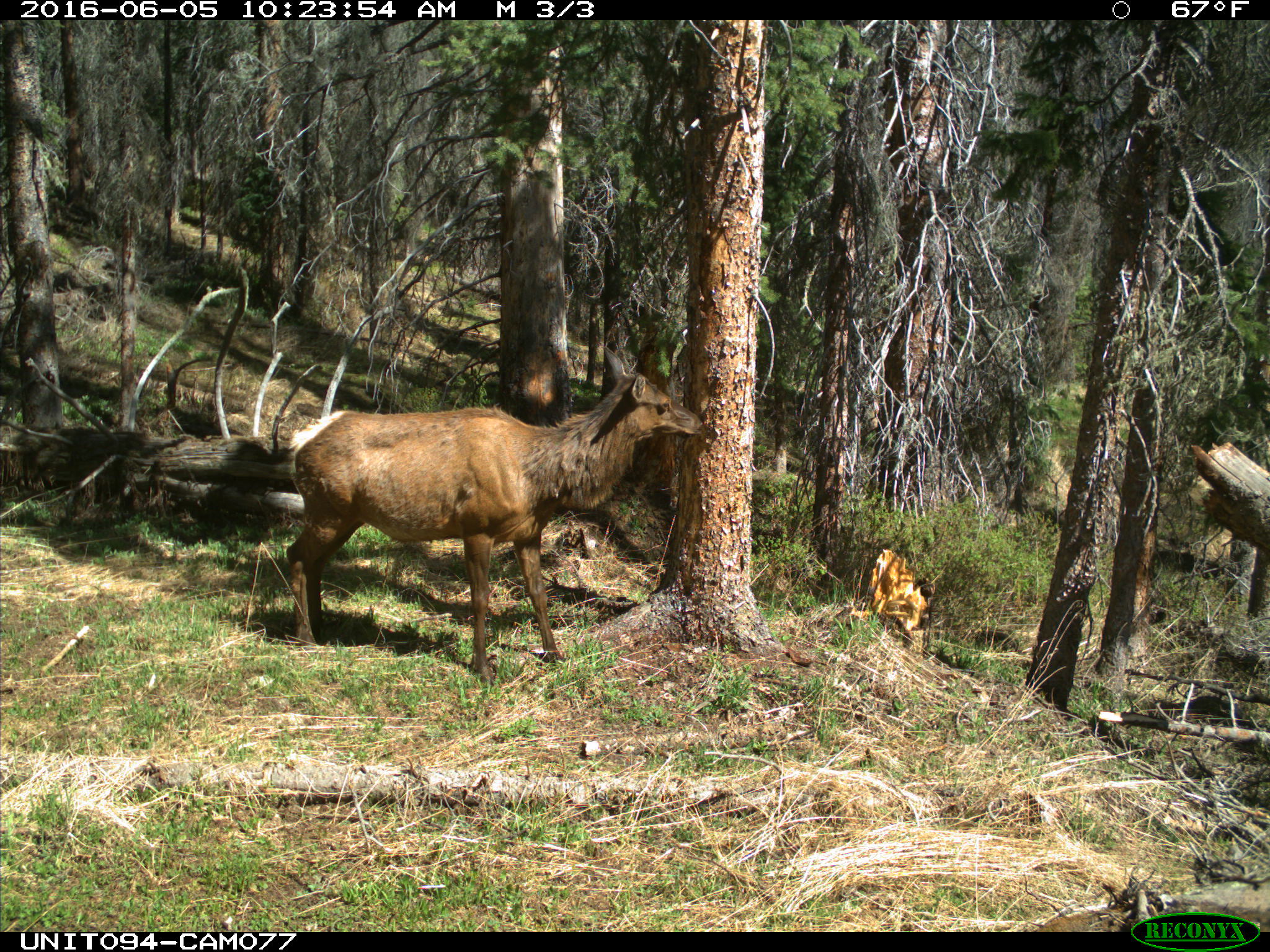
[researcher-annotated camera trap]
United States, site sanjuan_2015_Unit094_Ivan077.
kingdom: Animalia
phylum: Chordata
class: Mammalia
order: Artiodactyla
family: Cervidae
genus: Cervus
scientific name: Cervus elaphus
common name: red deer